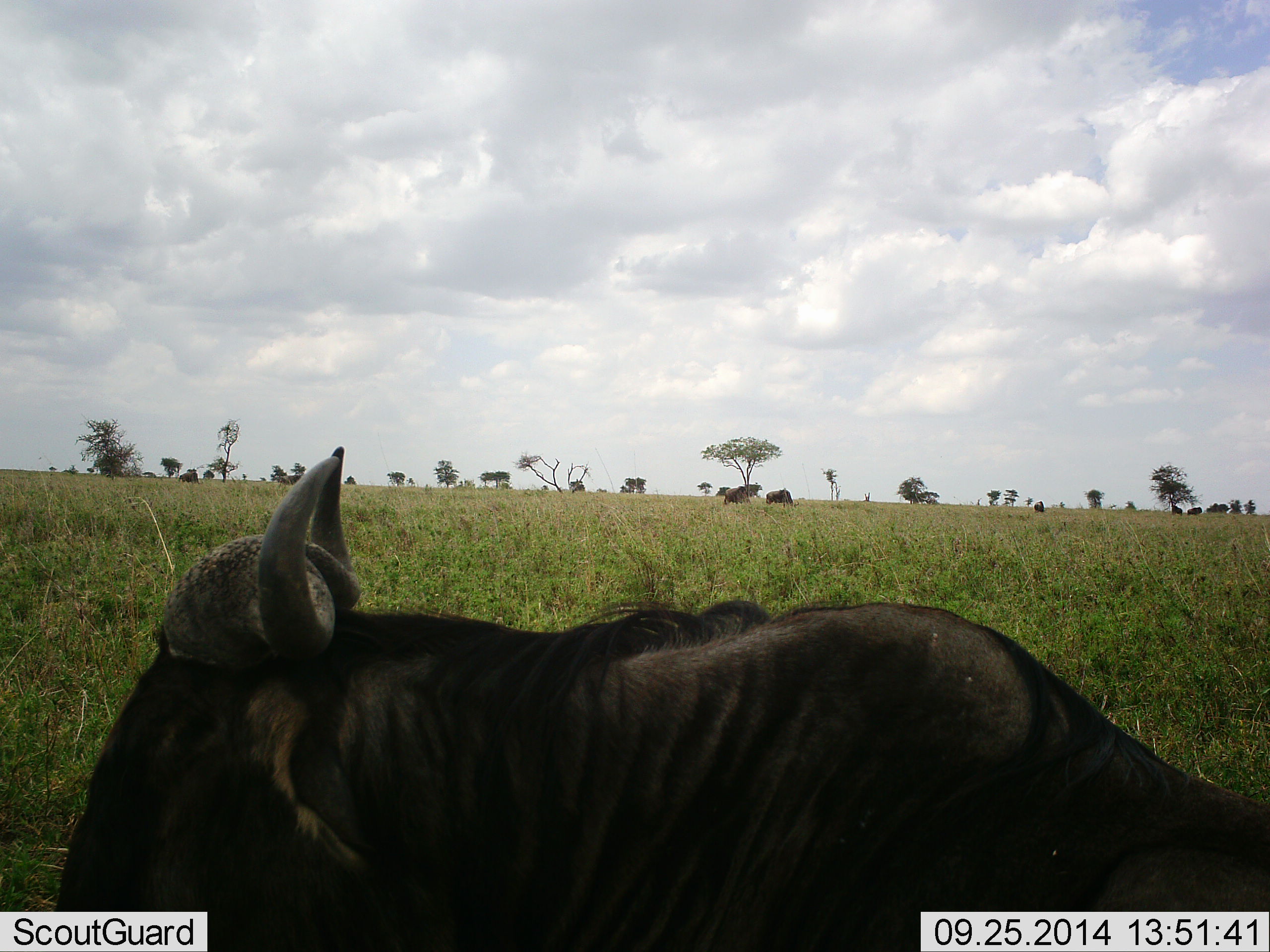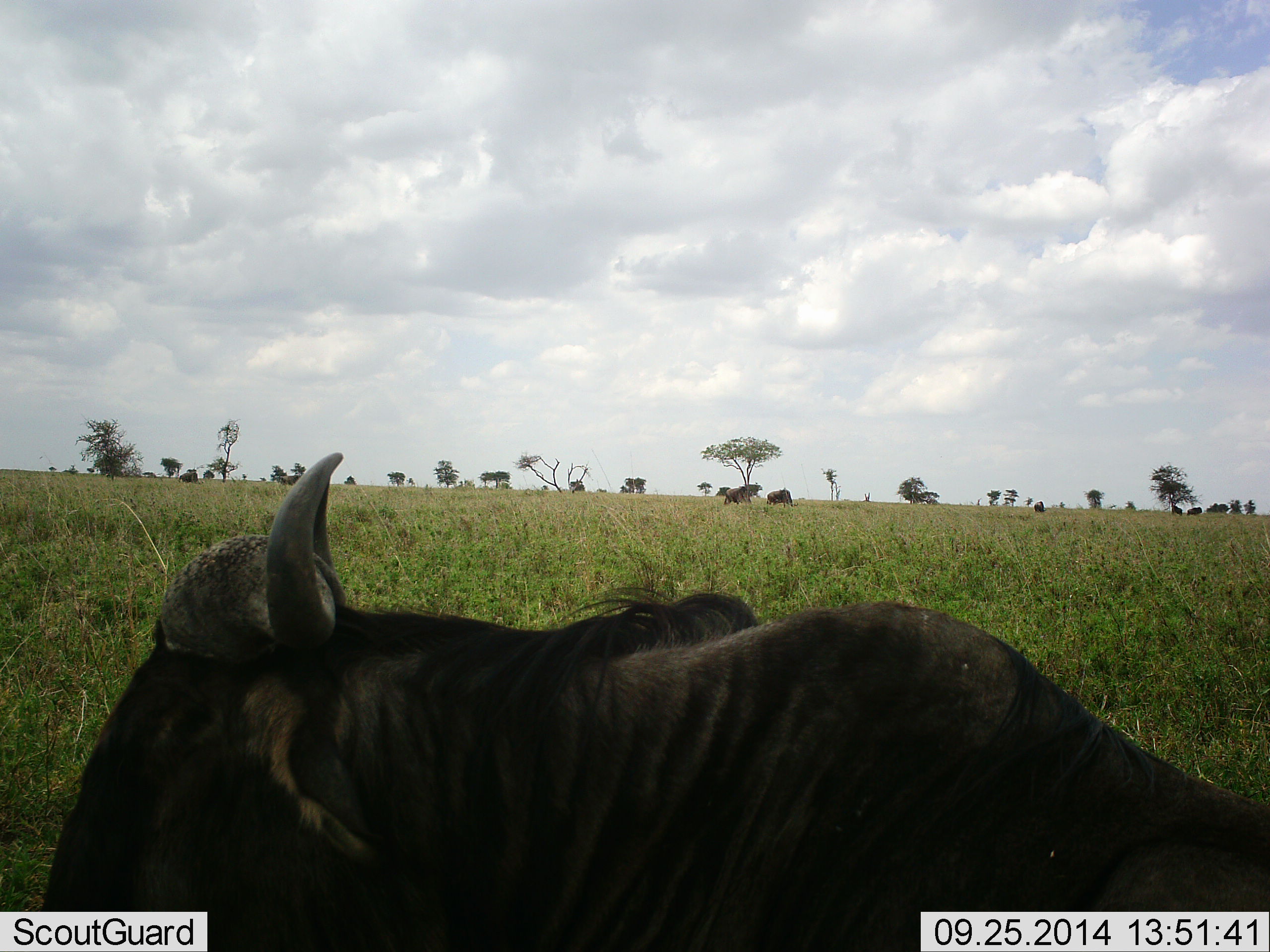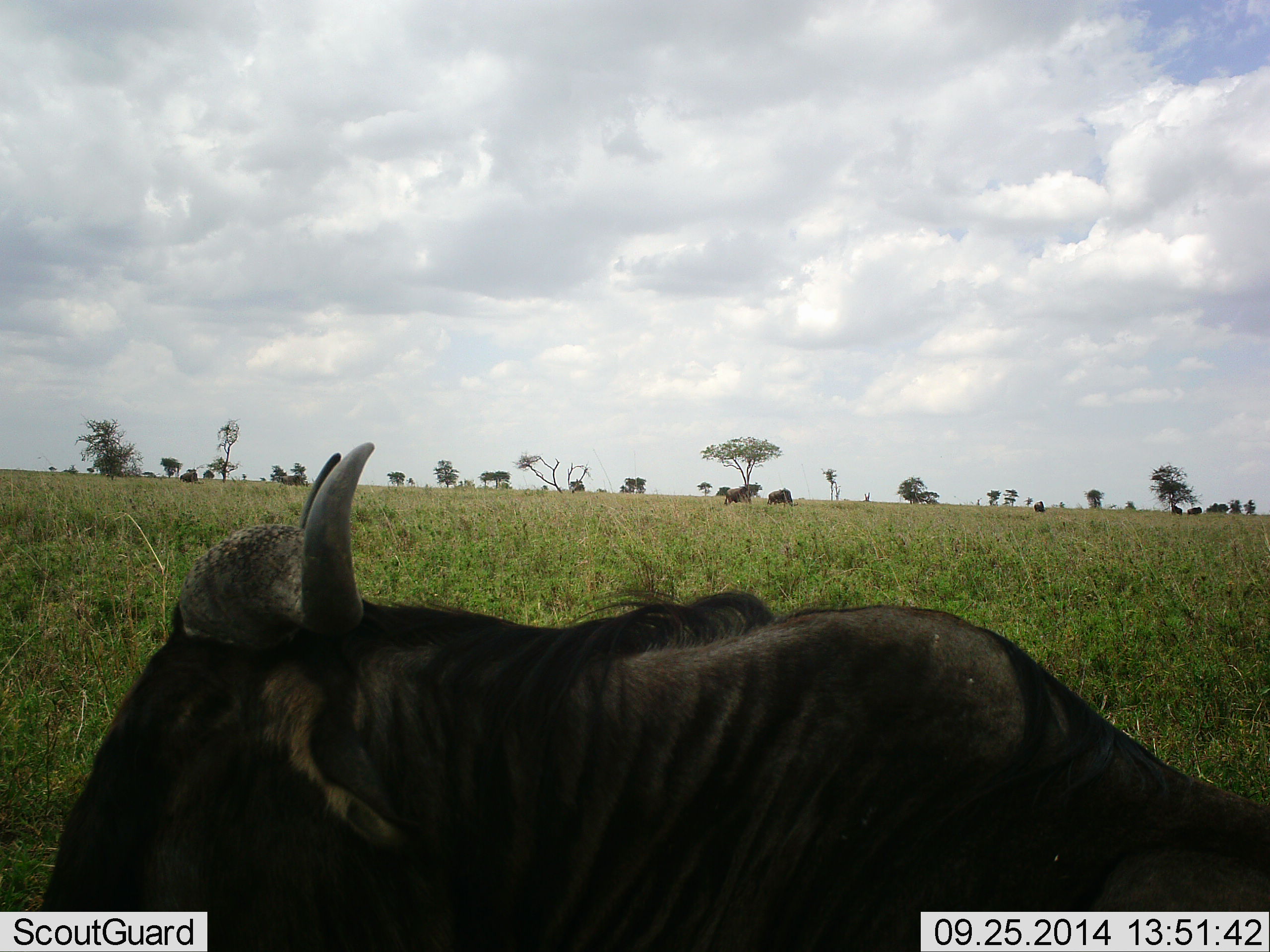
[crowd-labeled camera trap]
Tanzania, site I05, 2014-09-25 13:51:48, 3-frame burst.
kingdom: Animalia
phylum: Chordata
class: Mammalia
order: Artiodactyla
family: Bovidae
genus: Connochaetes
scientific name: Connochaetes taurinus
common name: blue wildebeest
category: wildebeest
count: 6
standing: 45%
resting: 73%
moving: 9%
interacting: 0%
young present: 0%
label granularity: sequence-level